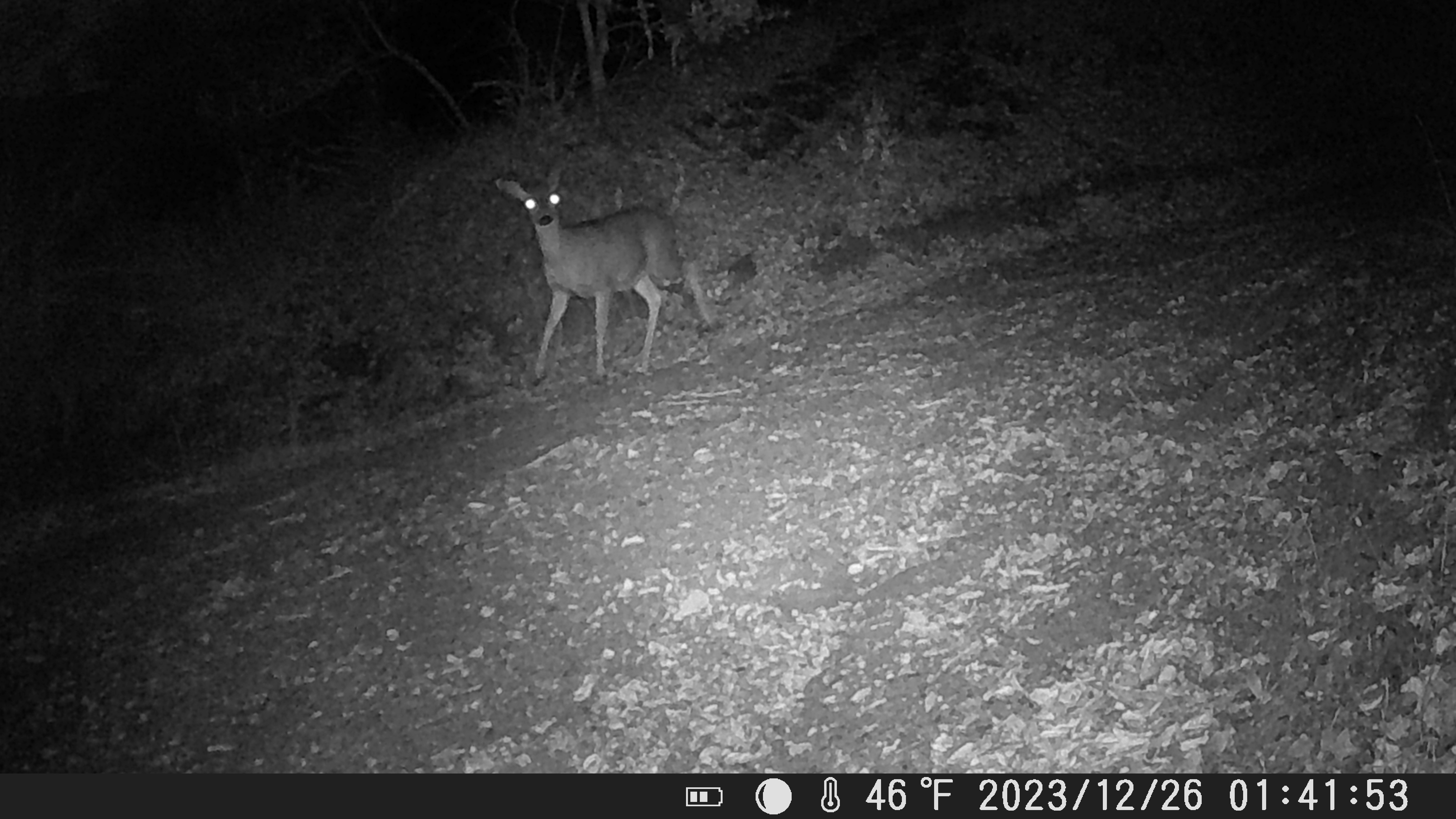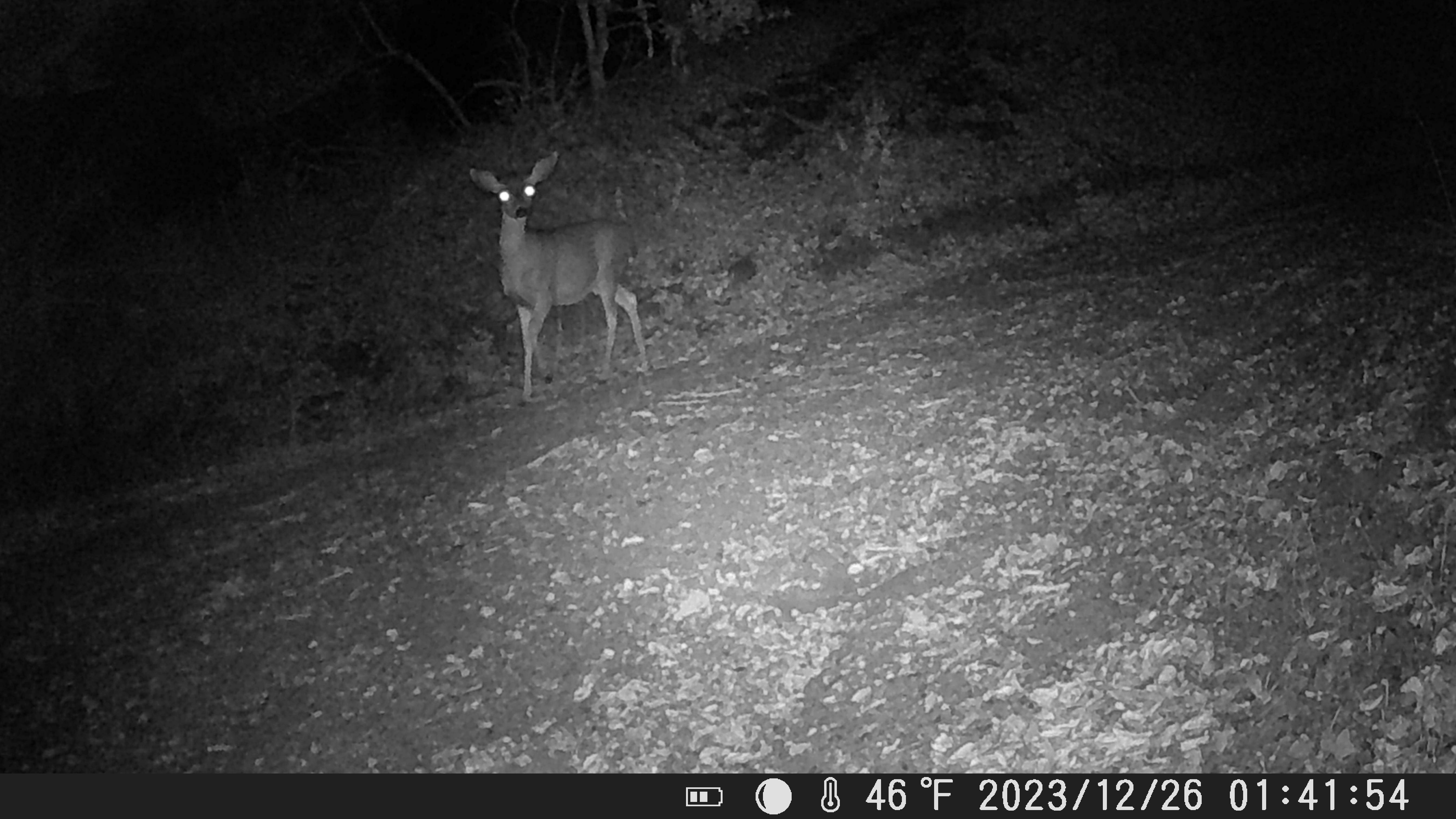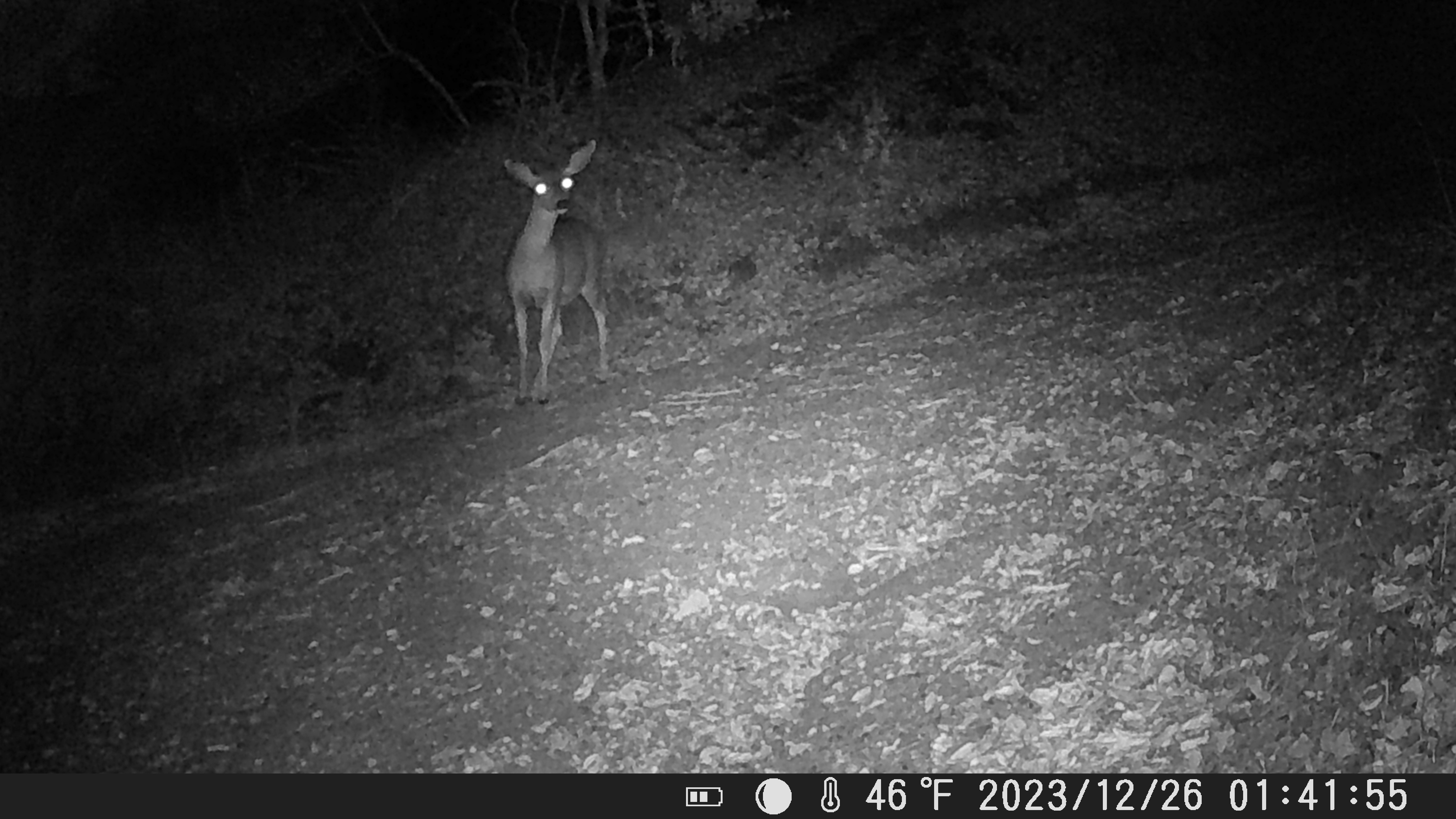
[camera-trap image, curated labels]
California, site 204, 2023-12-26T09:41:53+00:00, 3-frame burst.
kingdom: Animalia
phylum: Chordata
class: Mammalia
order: Artiodactyla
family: Cervidae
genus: Odocoileus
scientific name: Odocoileus hemionus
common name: mule deer